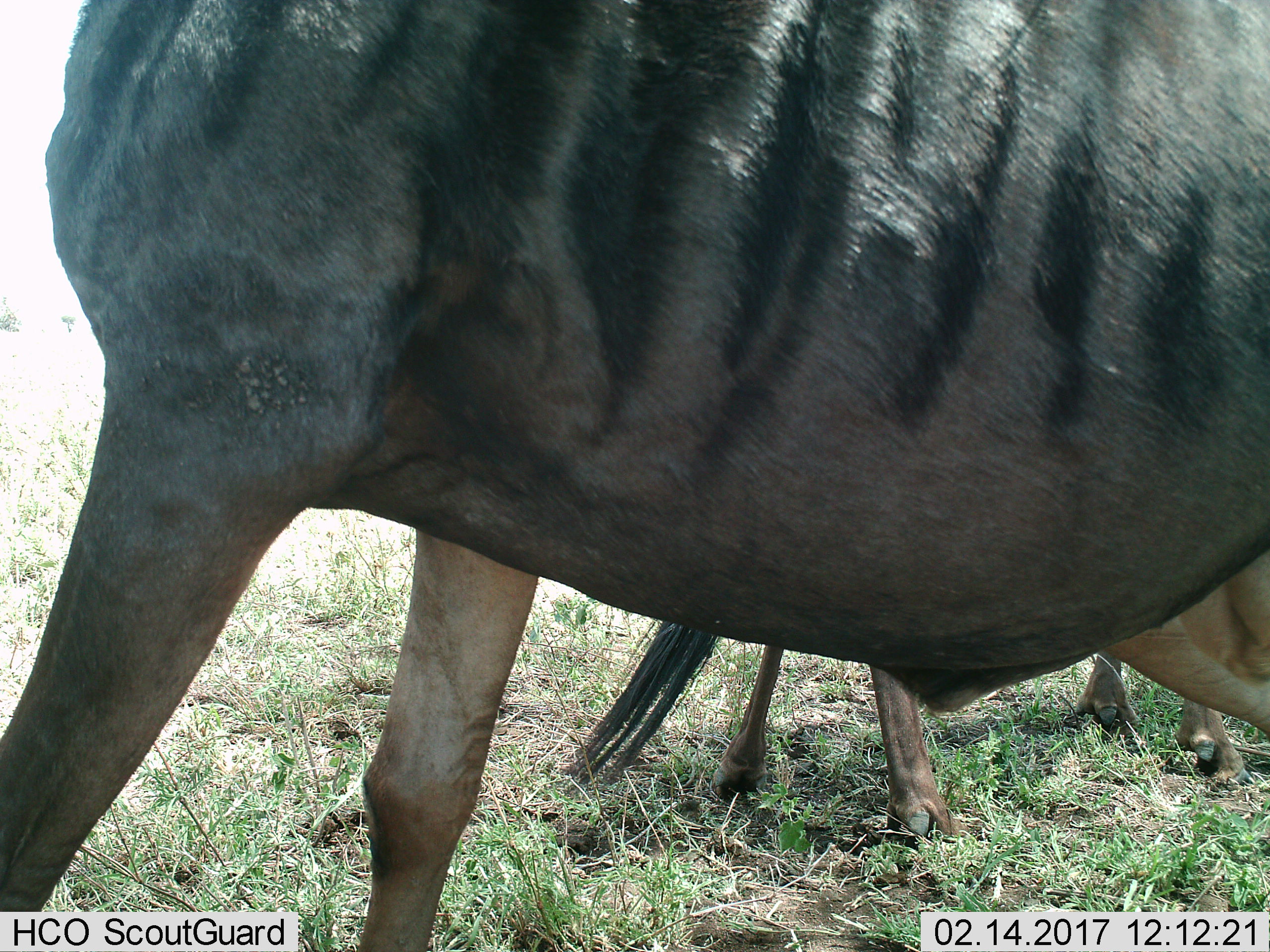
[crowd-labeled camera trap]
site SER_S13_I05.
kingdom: Animalia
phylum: Chordata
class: Mammalia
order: Artiodactyla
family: Bovidae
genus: Connochaetes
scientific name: Connochaetes taurinus taurinus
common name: blue wildebeest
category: wildebeestblue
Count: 2.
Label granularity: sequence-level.